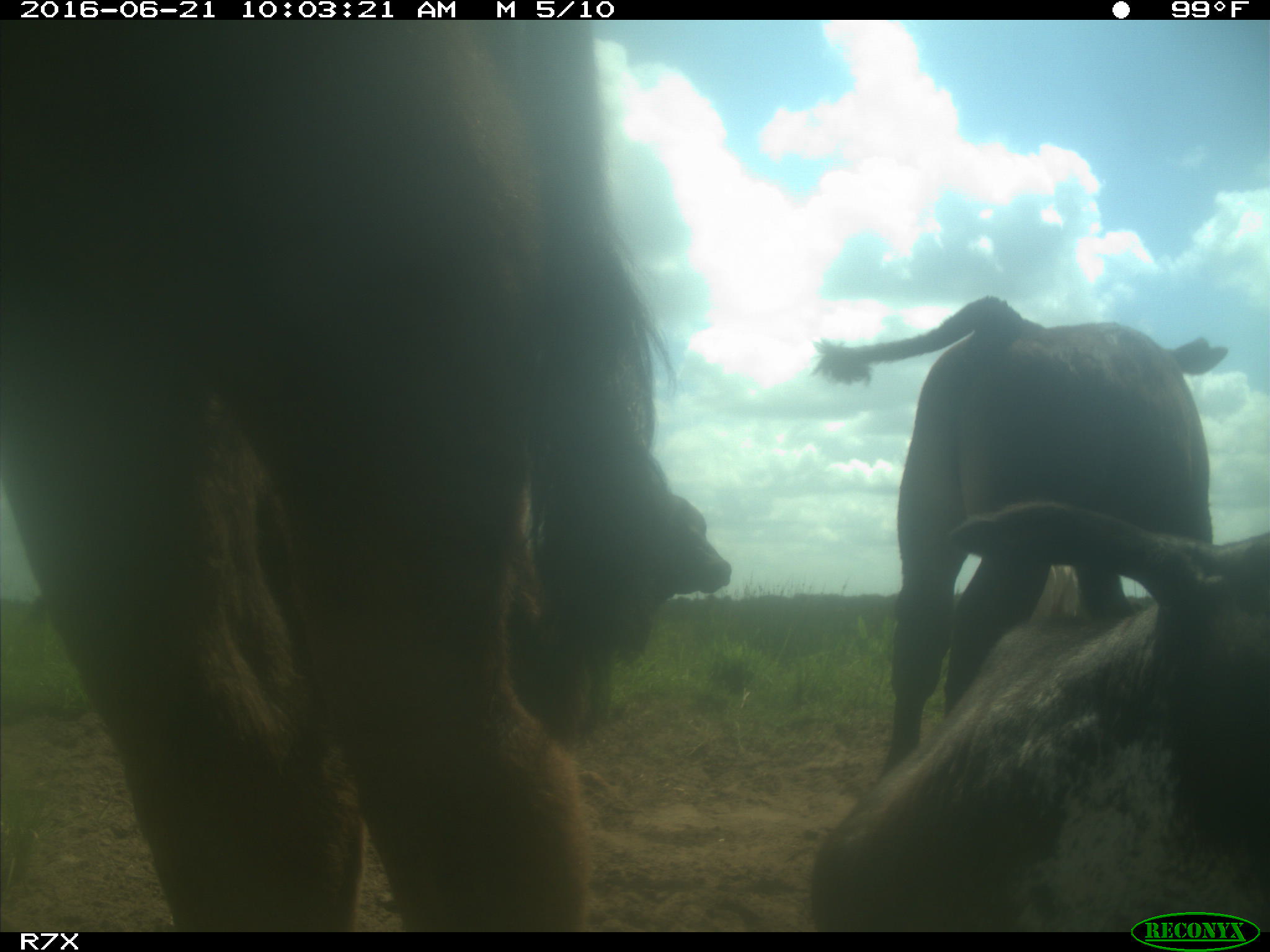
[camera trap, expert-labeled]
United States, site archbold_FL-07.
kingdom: Animalia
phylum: Chordata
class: Mammalia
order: Artiodactyla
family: Bovidae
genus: Bos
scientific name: Bos taurus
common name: domestic cow